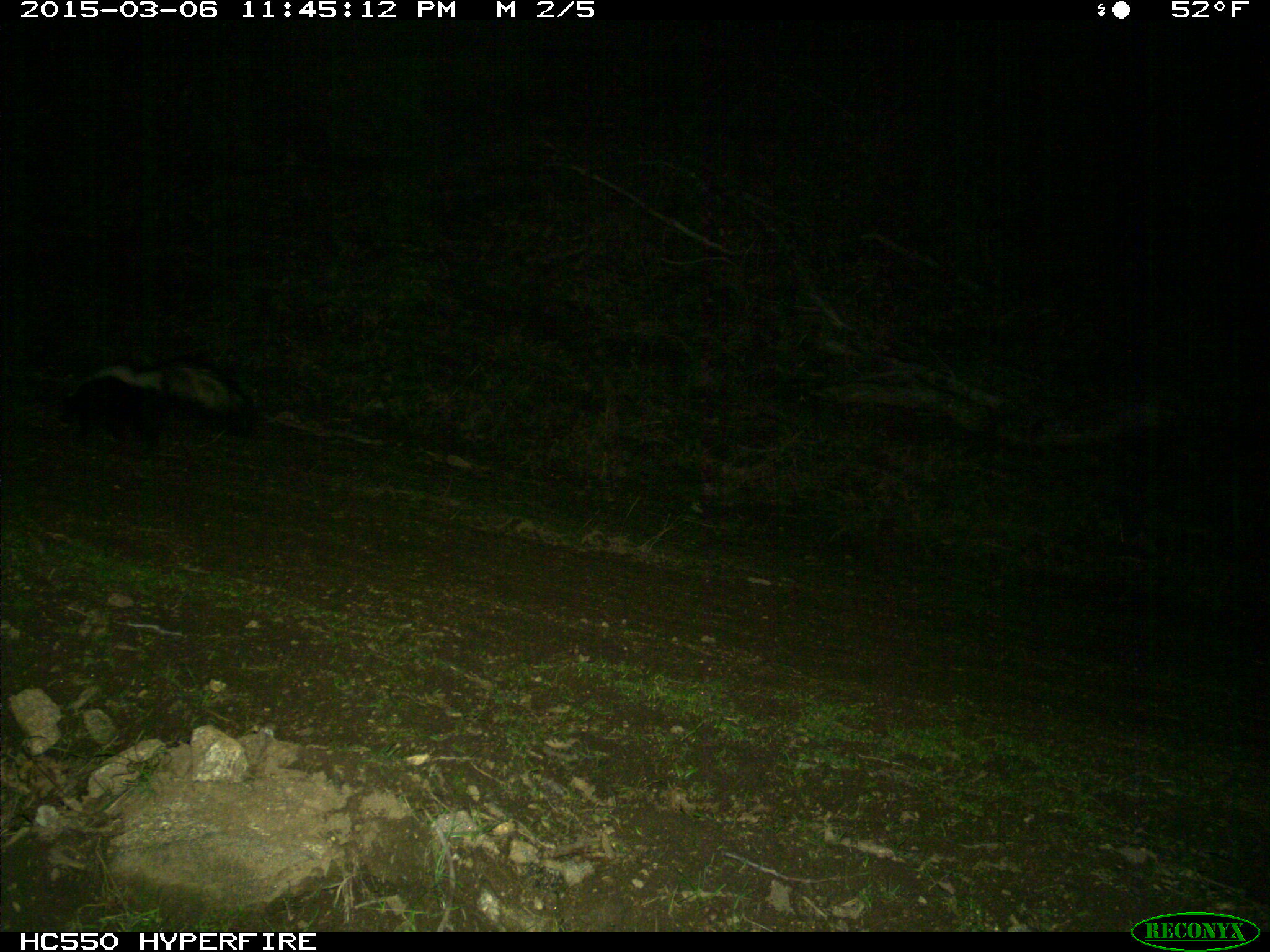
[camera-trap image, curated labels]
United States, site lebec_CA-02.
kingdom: Animalia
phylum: Chordata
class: Mammalia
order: Carnivora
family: Mephitidae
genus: Mephitis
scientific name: Mephitis mephitis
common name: striped skunk